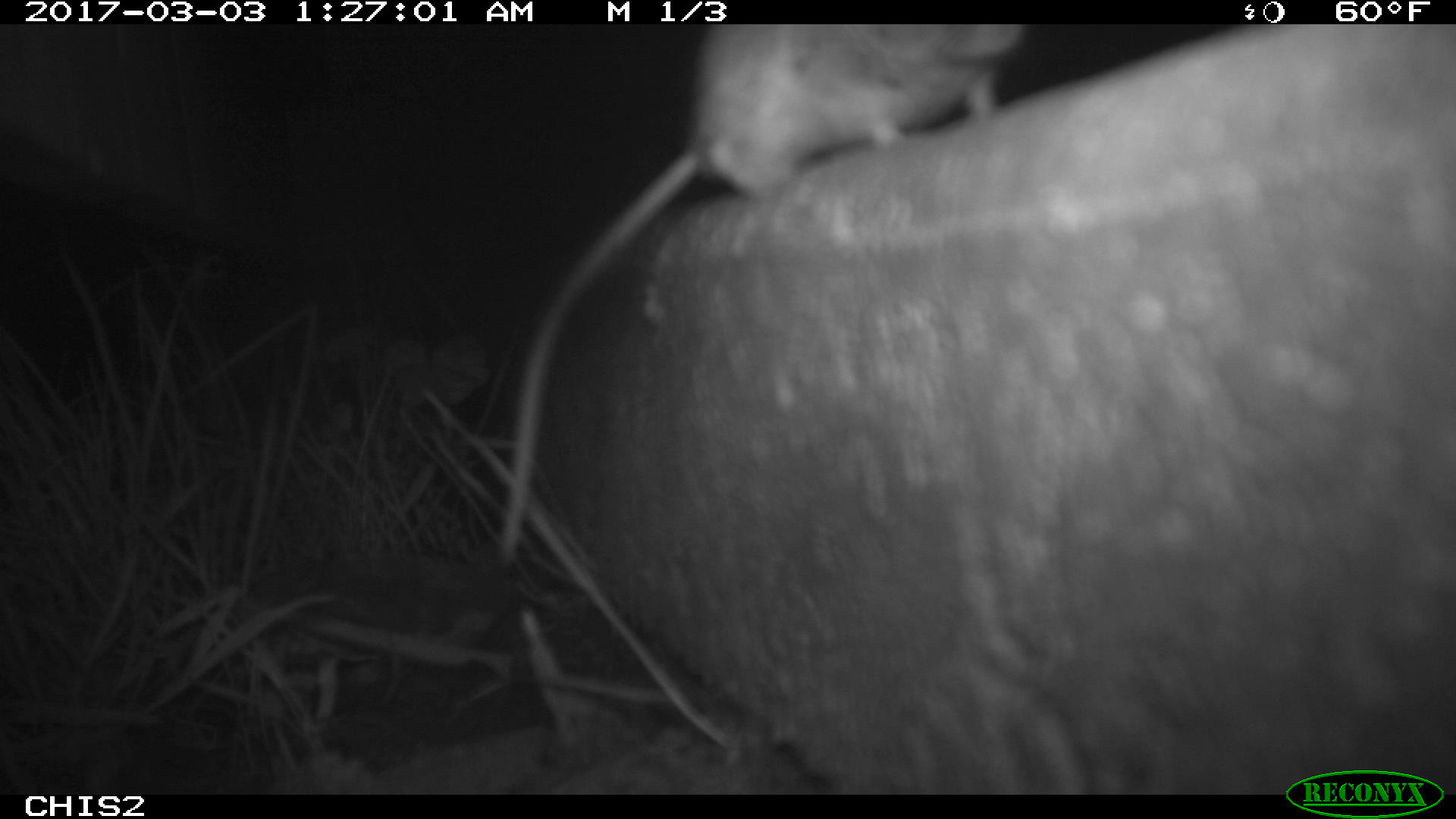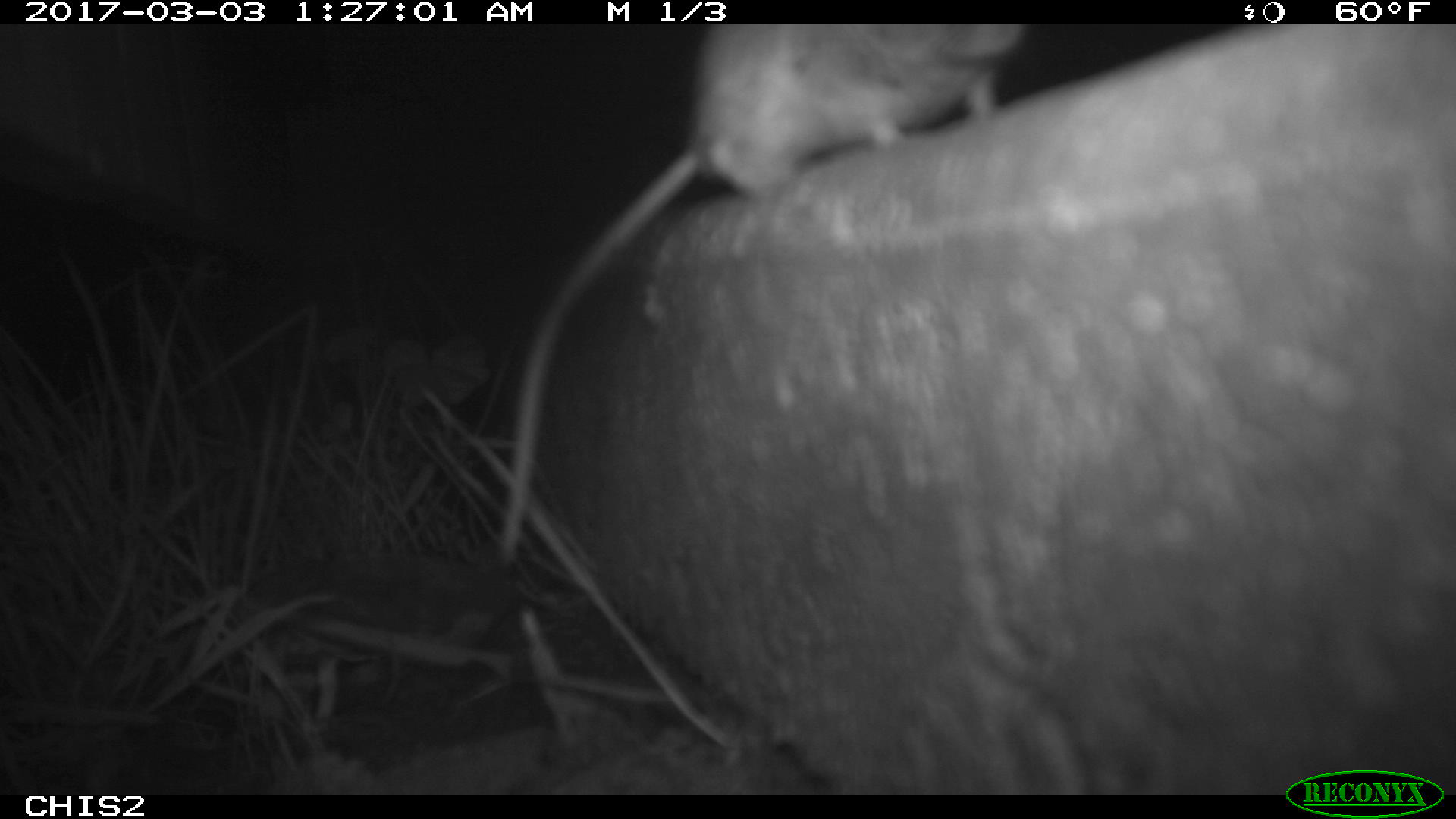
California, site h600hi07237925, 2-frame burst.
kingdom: Animalia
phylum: Chordata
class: Mammalia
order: Rodentia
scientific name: Rodentia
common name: rodent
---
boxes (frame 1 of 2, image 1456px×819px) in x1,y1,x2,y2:
rodent: 487,23,1025,558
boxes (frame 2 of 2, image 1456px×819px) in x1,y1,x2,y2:
rodent: 499,24,1031,561